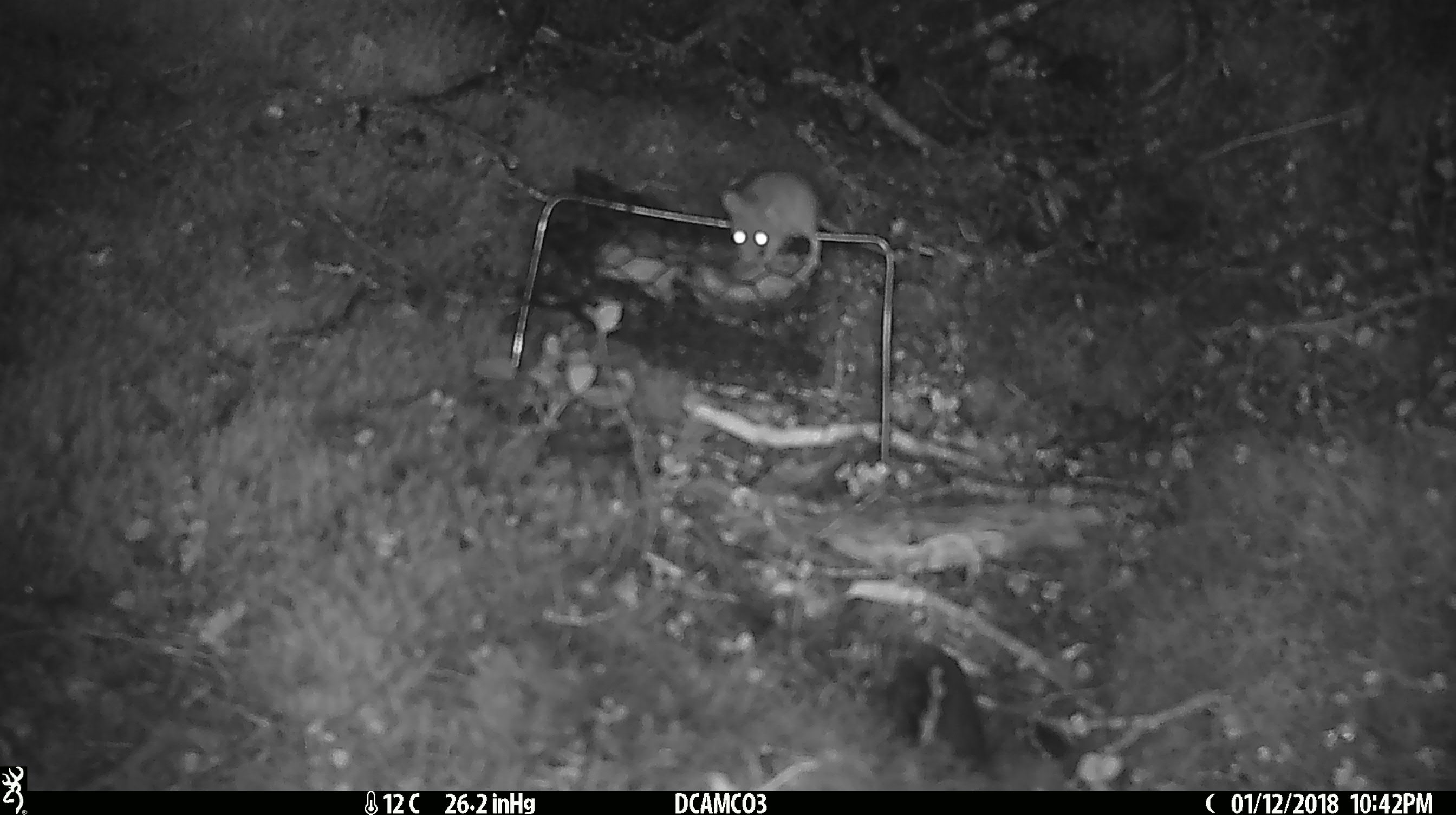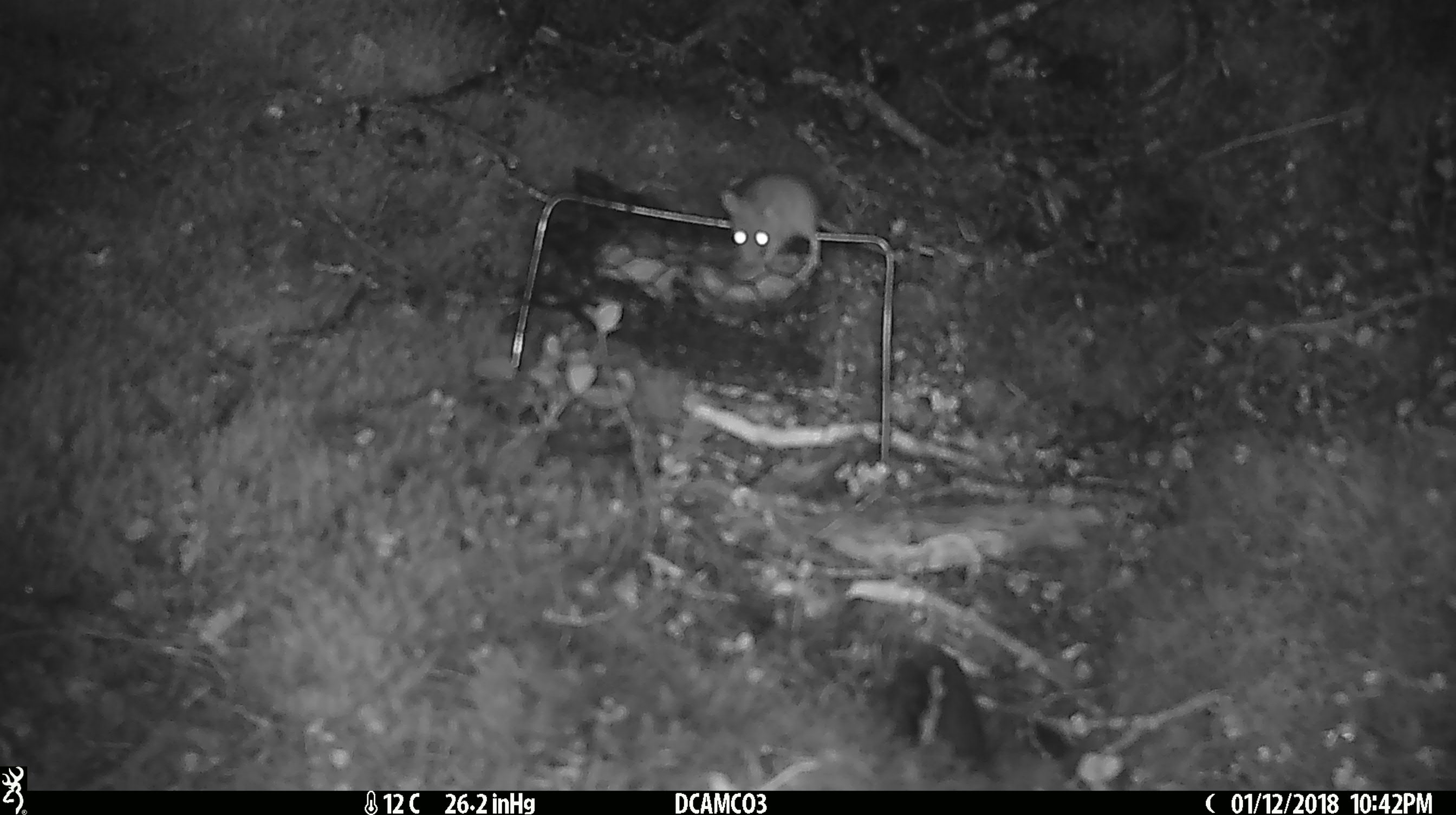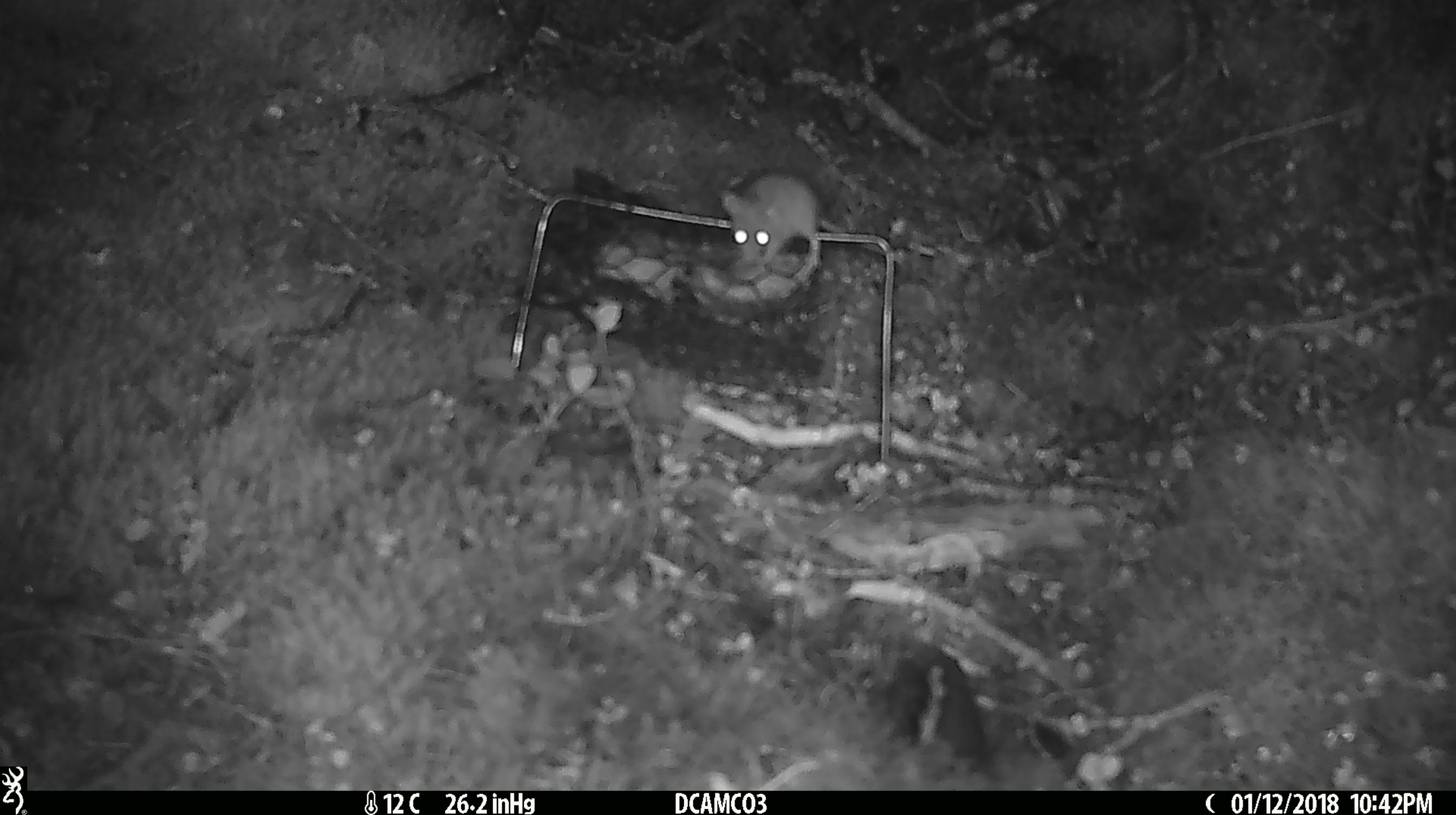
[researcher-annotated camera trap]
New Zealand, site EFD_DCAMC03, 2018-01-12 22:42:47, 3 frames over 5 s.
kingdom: Animalia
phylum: Chordata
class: Mammalia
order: Rodentia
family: Muridae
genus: Mus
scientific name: Mus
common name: mouse